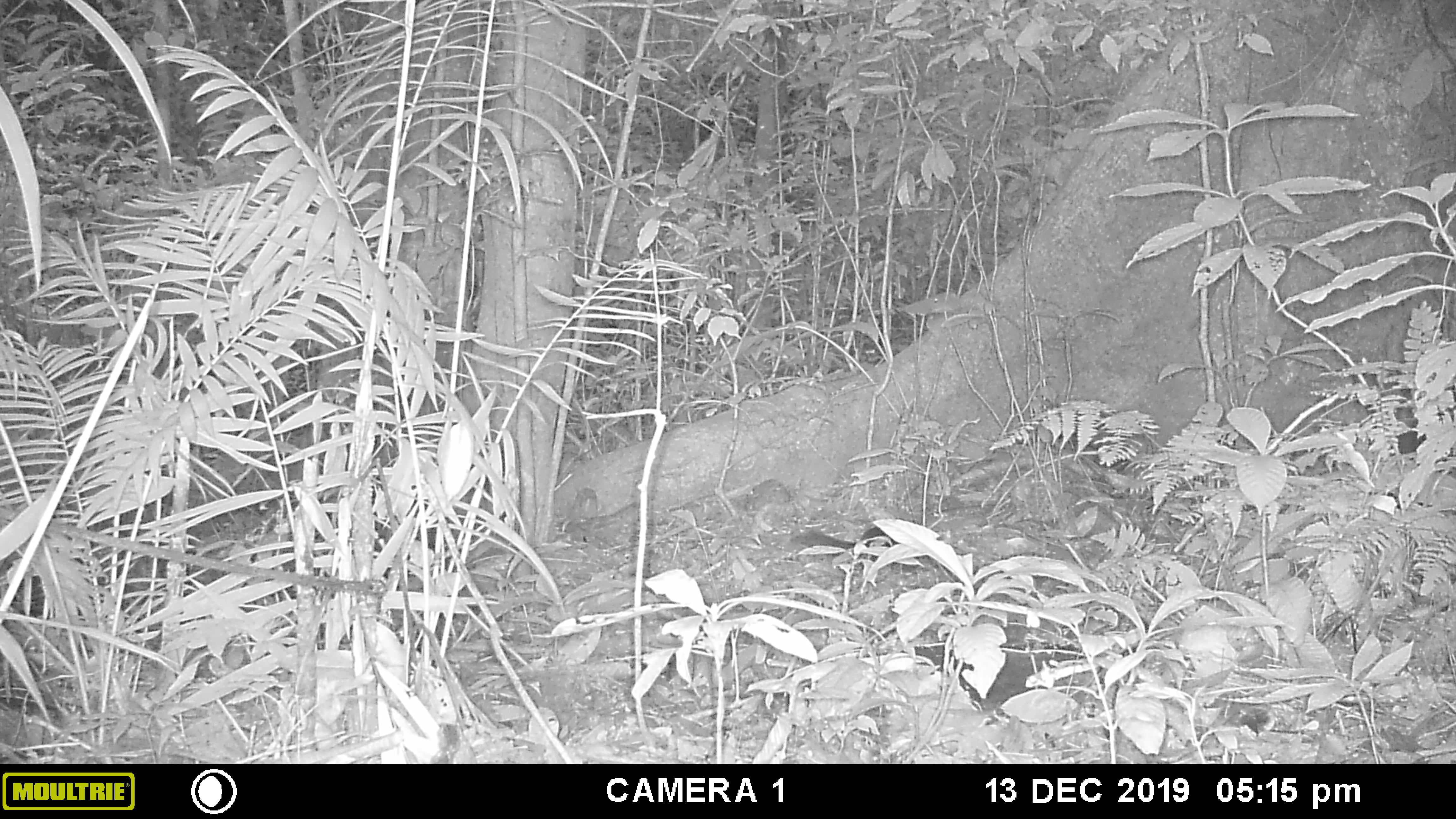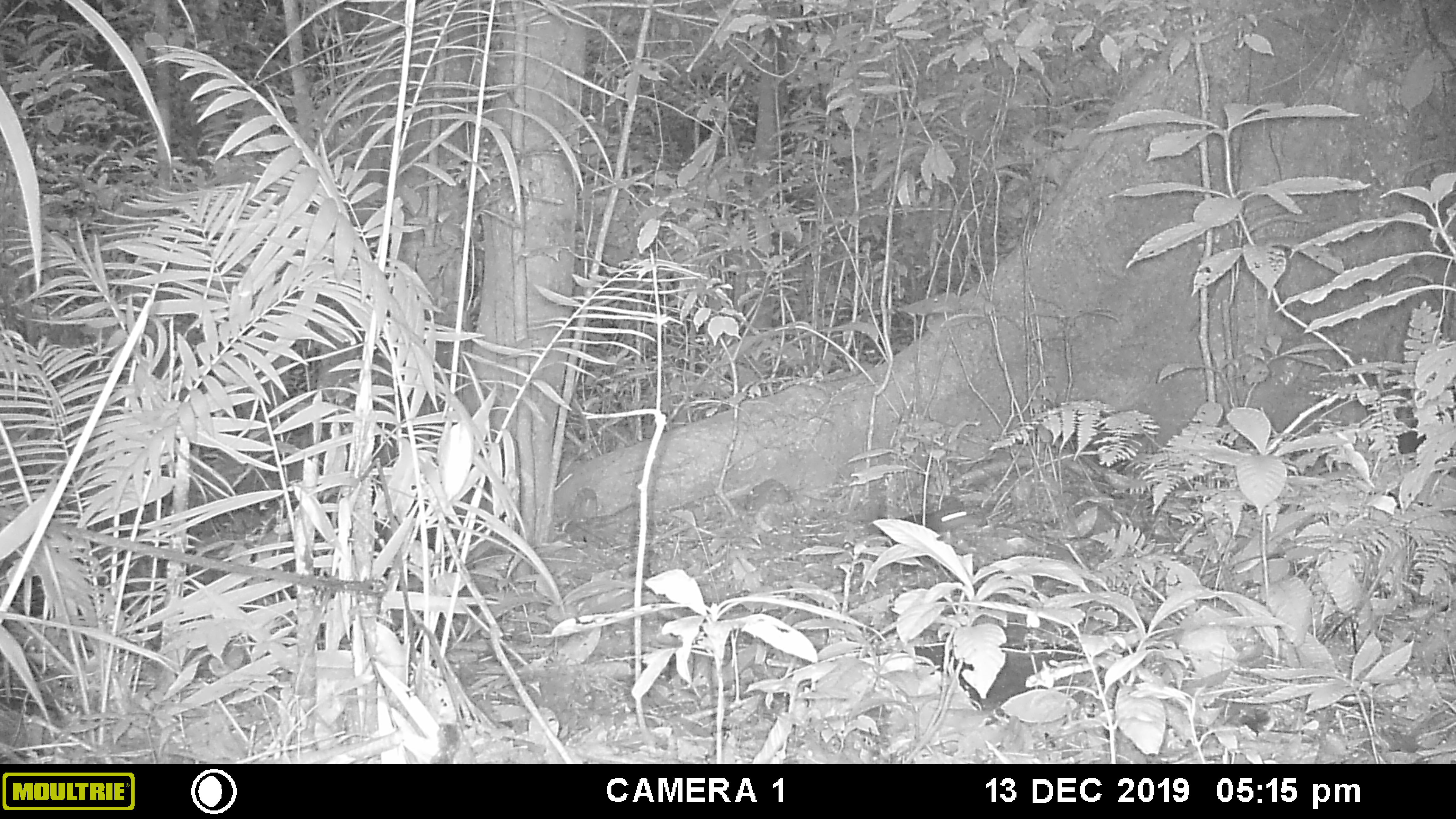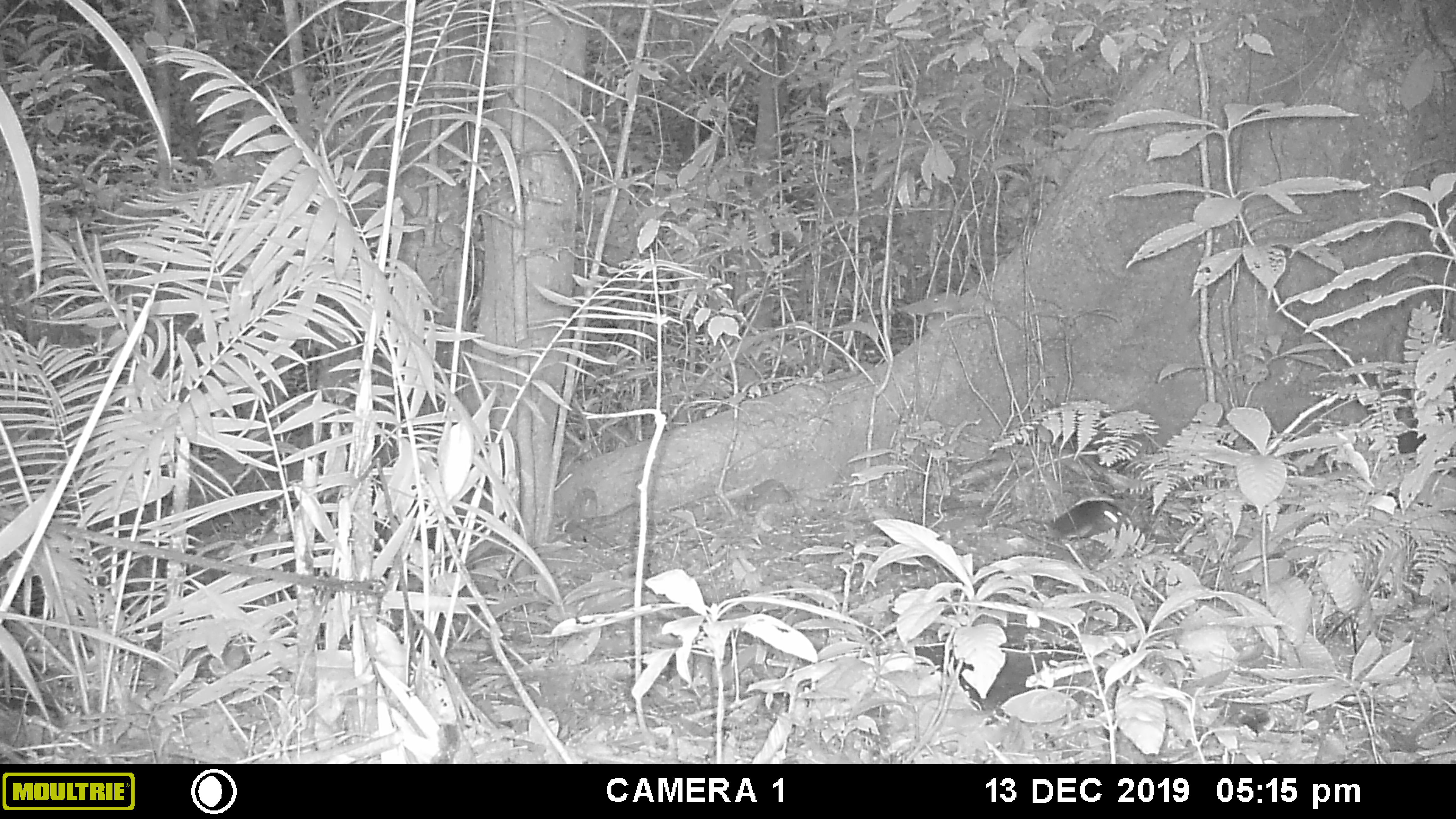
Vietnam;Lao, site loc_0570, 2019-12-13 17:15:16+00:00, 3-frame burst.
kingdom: Animalia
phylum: Chordata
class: Mammalia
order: Rodentia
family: Sciuridae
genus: Callosciurus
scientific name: Callosciurus erythraeus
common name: pallas's squirrel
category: pallass squirrel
Pallass squirrel (pallas's squirrel) (Callosciurus erythraeus). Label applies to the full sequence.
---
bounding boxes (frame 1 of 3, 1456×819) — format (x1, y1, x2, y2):
pallass squirrel: (793, 517, 921, 565)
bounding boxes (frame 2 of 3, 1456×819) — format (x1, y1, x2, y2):
pallass squirrel: (877, 506, 987, 544)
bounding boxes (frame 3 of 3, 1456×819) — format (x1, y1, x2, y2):
pallass squirrel: (1015, 500, 1132, 536)